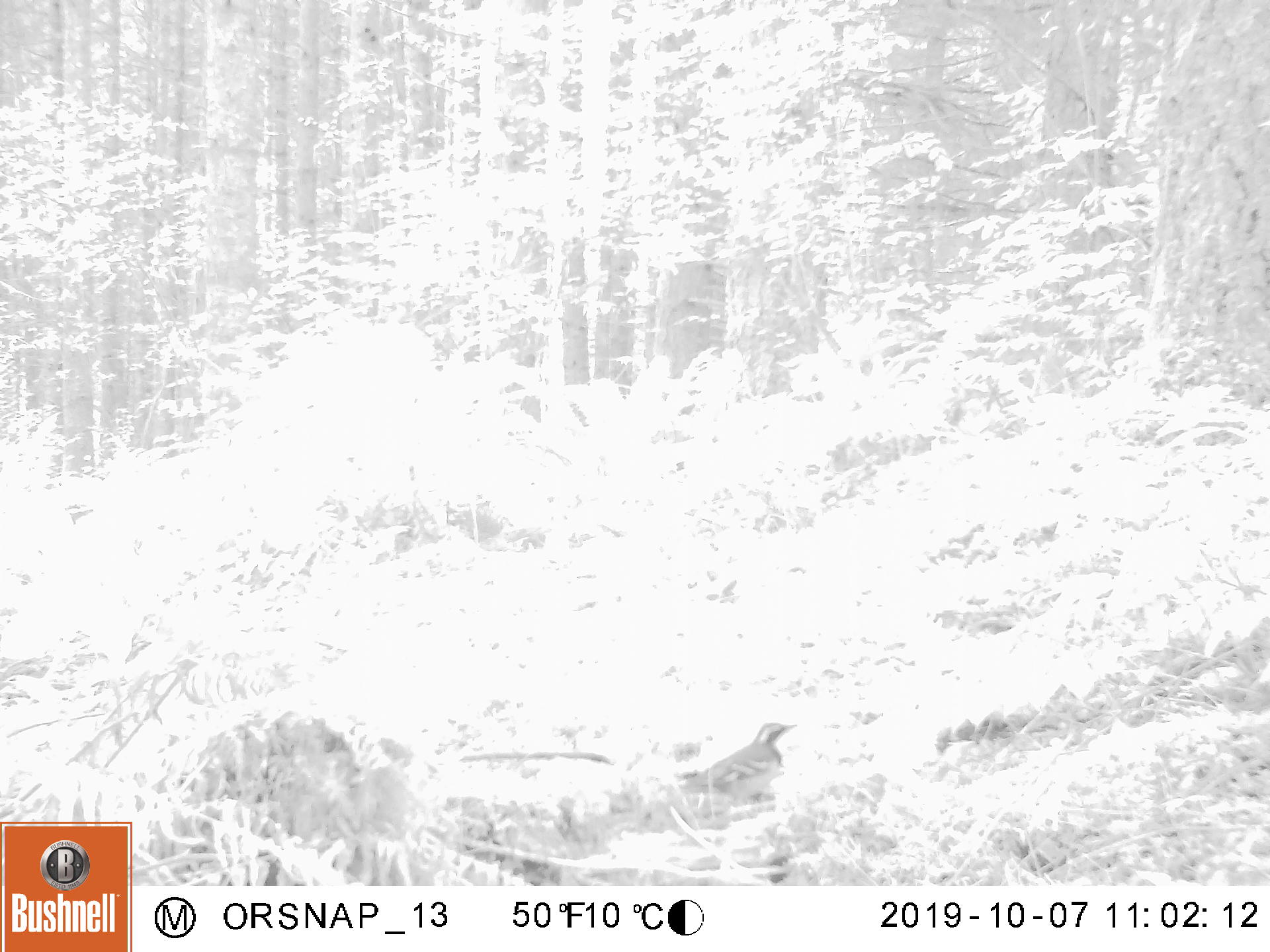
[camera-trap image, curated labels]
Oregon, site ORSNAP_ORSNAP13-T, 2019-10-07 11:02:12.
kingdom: Animalia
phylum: Chordata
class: Aves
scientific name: Aves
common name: bird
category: other bird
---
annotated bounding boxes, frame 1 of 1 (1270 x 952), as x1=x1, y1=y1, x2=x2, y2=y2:
other bird: x1=663, y1=708, x2=825, y2=821